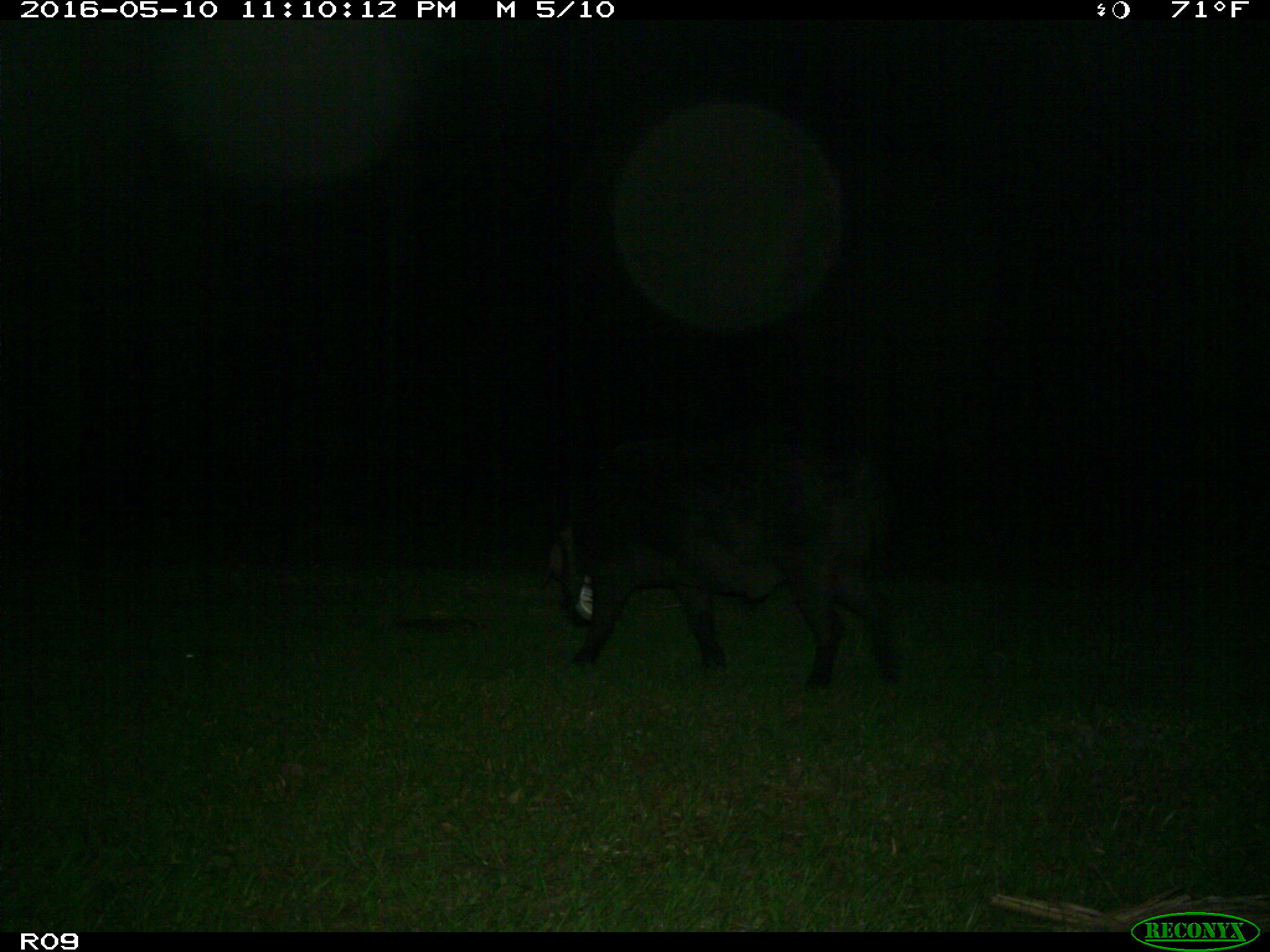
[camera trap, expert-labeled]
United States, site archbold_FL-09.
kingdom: Animalia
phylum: Chordata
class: Mammalia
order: Artiodactyla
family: Suidae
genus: Sus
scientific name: Sus scrofa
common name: wild boar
Sus scrofa (wild boar).